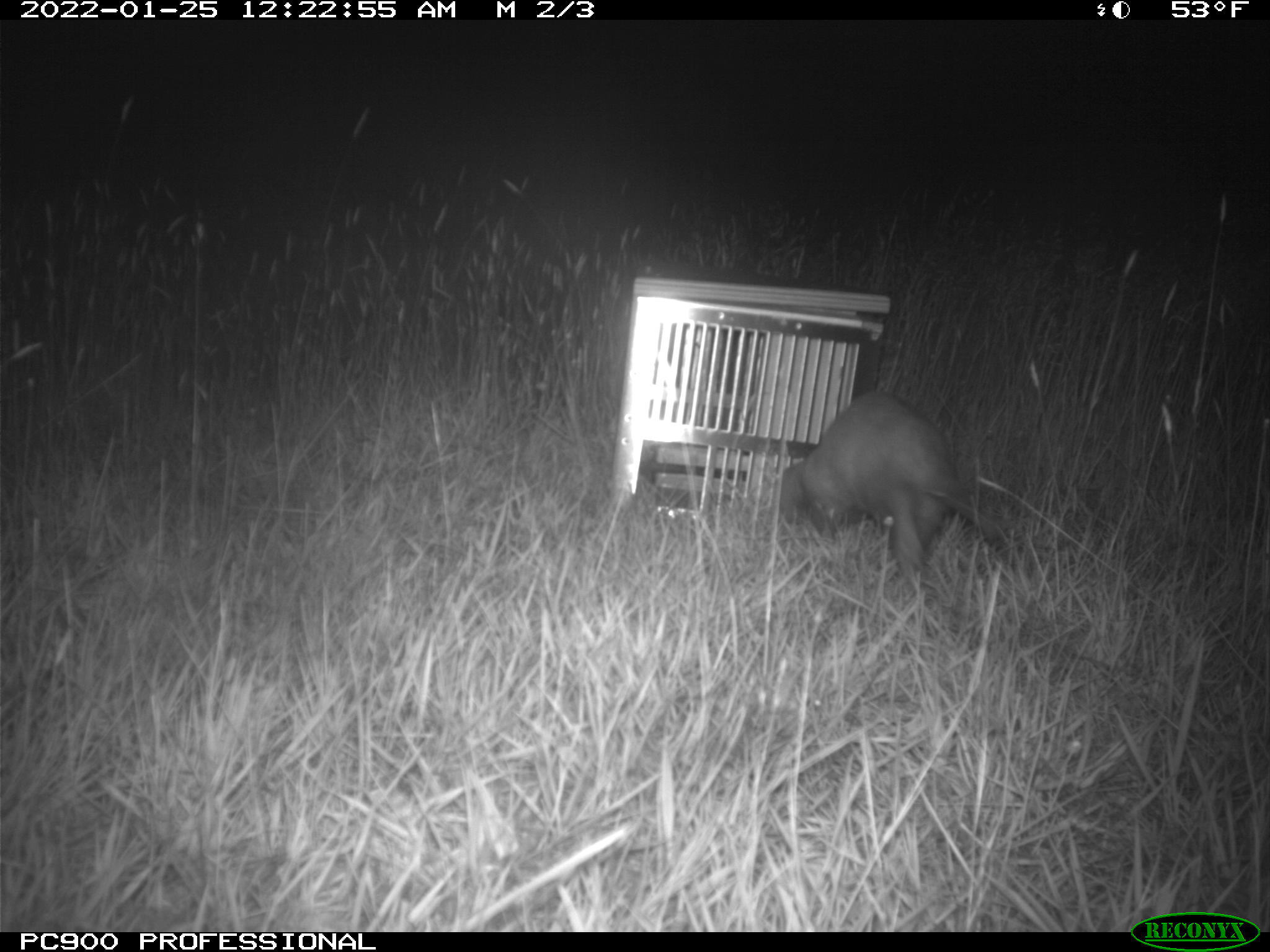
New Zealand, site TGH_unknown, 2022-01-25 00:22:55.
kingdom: Animalia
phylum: Chordata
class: Mammalia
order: Carnivora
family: Mustelidae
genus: Mustela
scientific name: Mustela furo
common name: ferret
Ferret (Mustela furo).